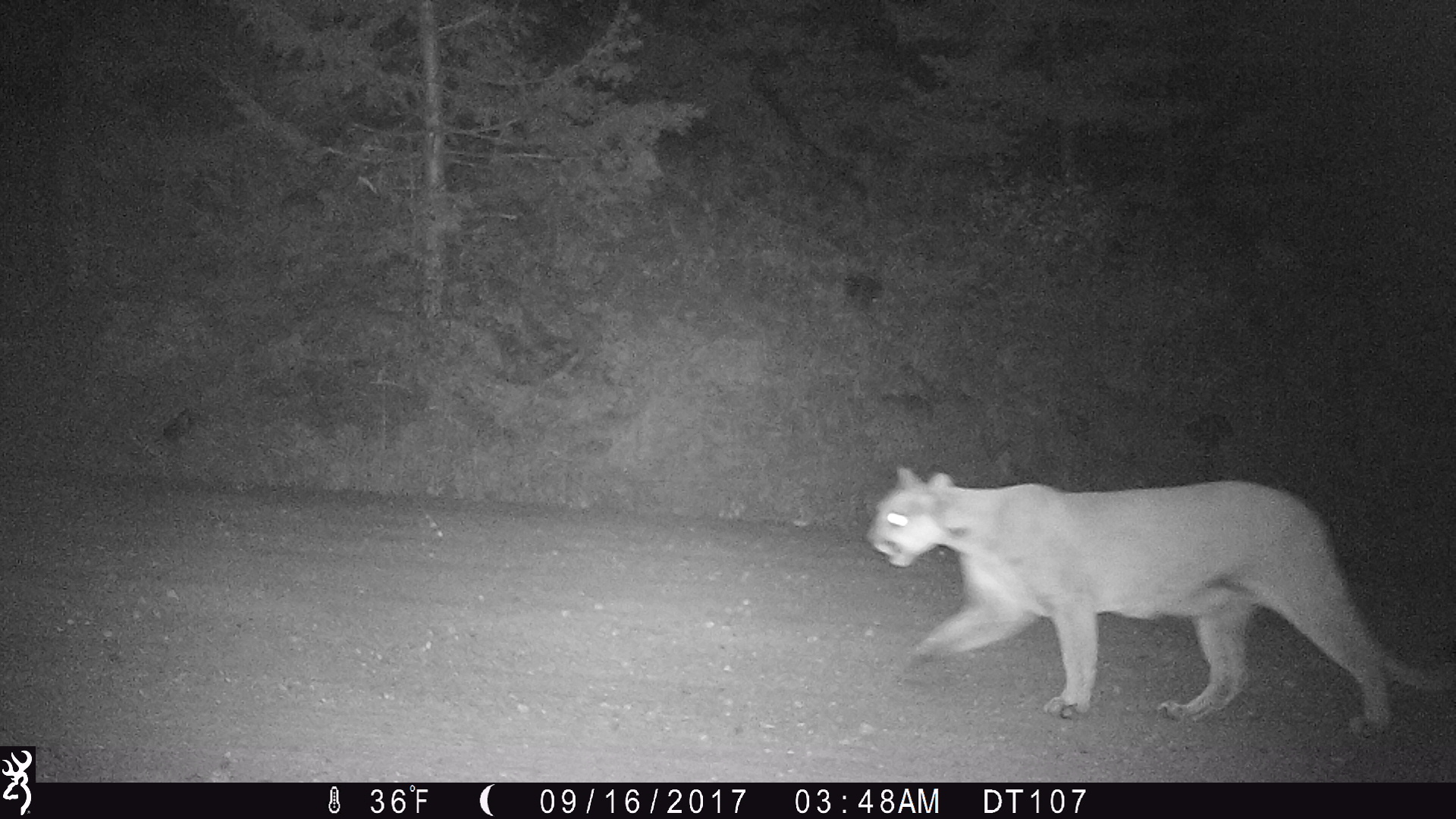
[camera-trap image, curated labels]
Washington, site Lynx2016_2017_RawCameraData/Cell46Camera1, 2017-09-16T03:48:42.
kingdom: Animalia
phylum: Chordata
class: Mammalia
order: Carnivora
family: Felidae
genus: Puma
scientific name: Puma concolor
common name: mountain lion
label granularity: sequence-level